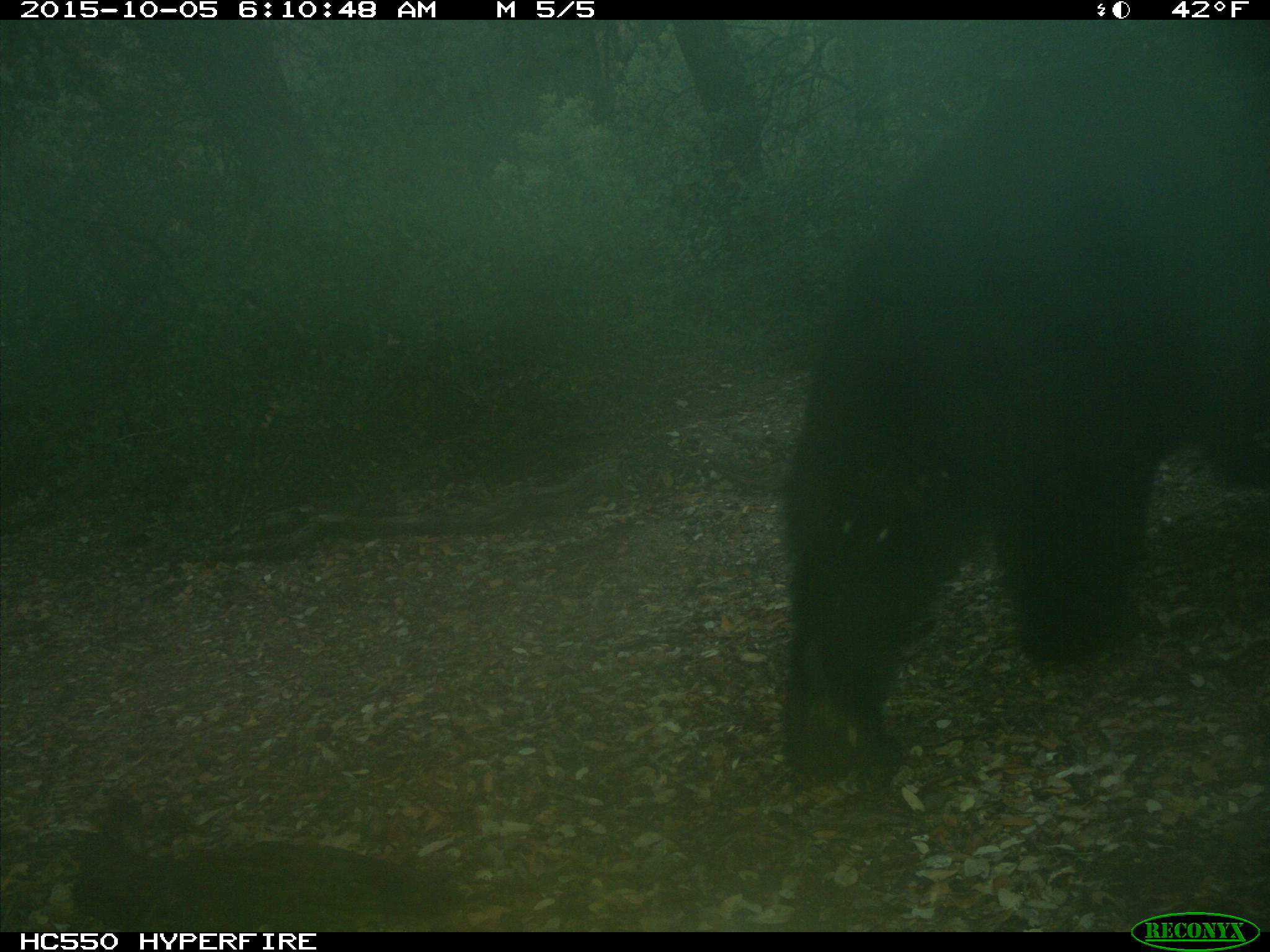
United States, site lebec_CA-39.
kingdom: Animalia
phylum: Chordata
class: Mammalia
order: Carnivora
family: Ursidae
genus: Ursus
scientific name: Ursus americanus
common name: american black bear